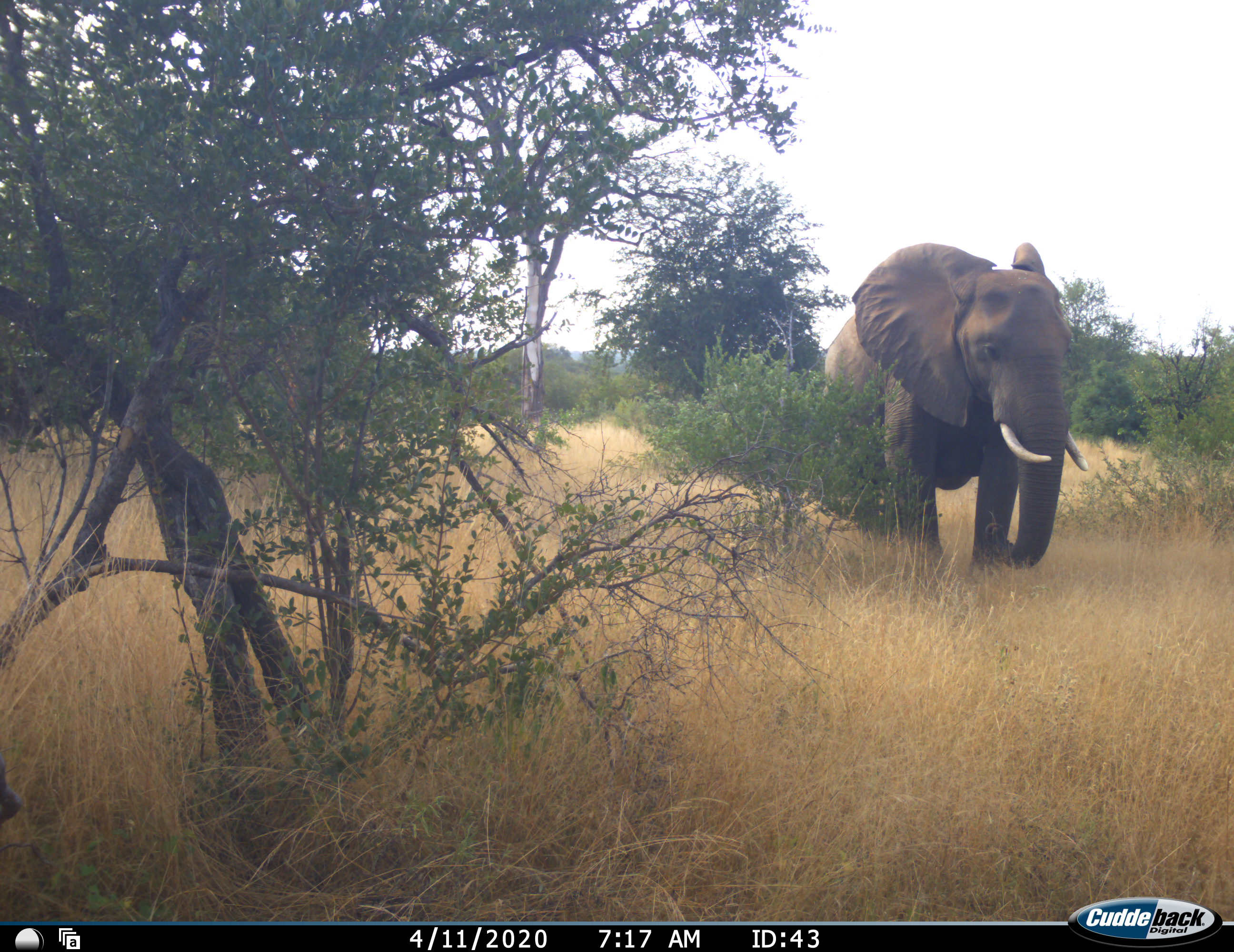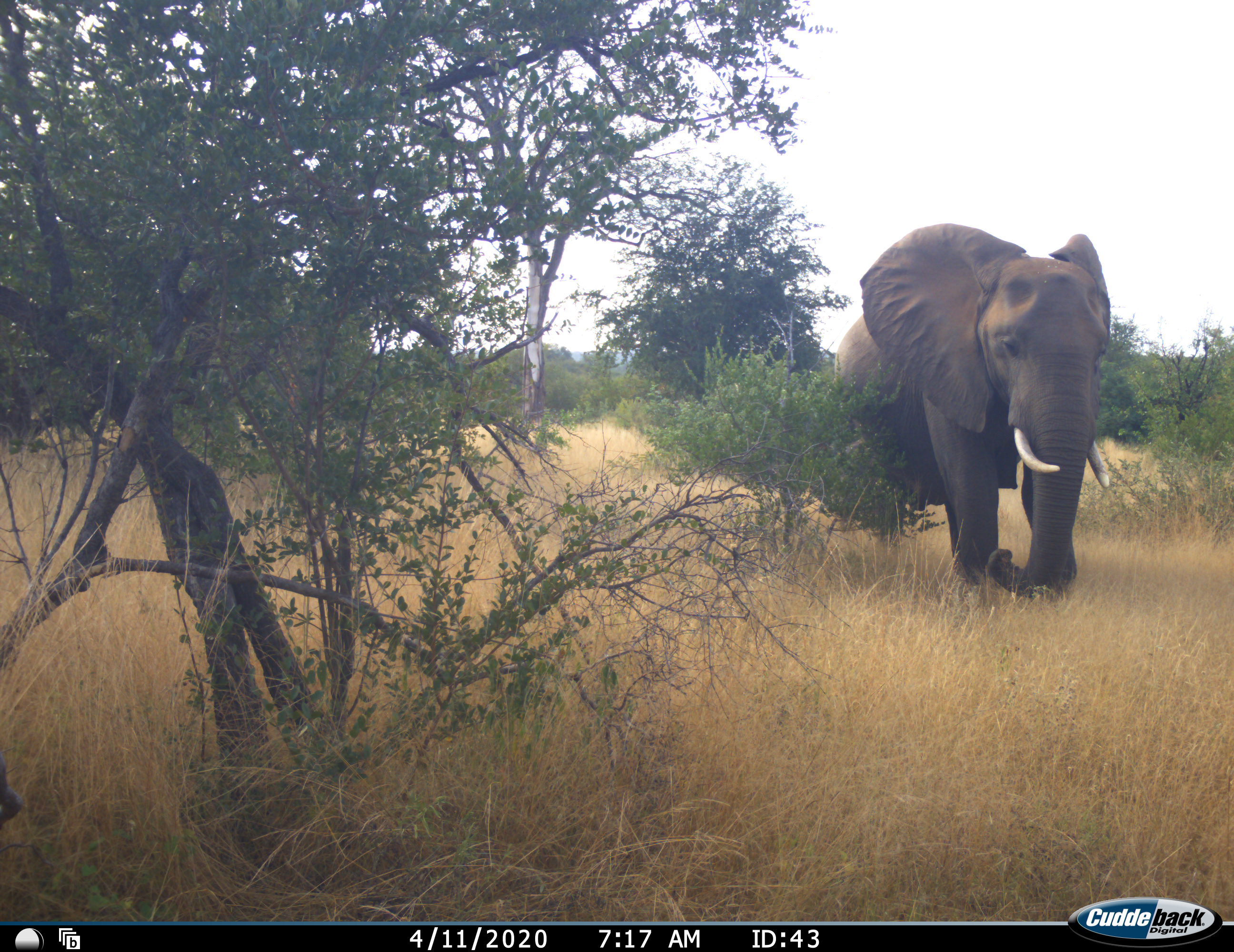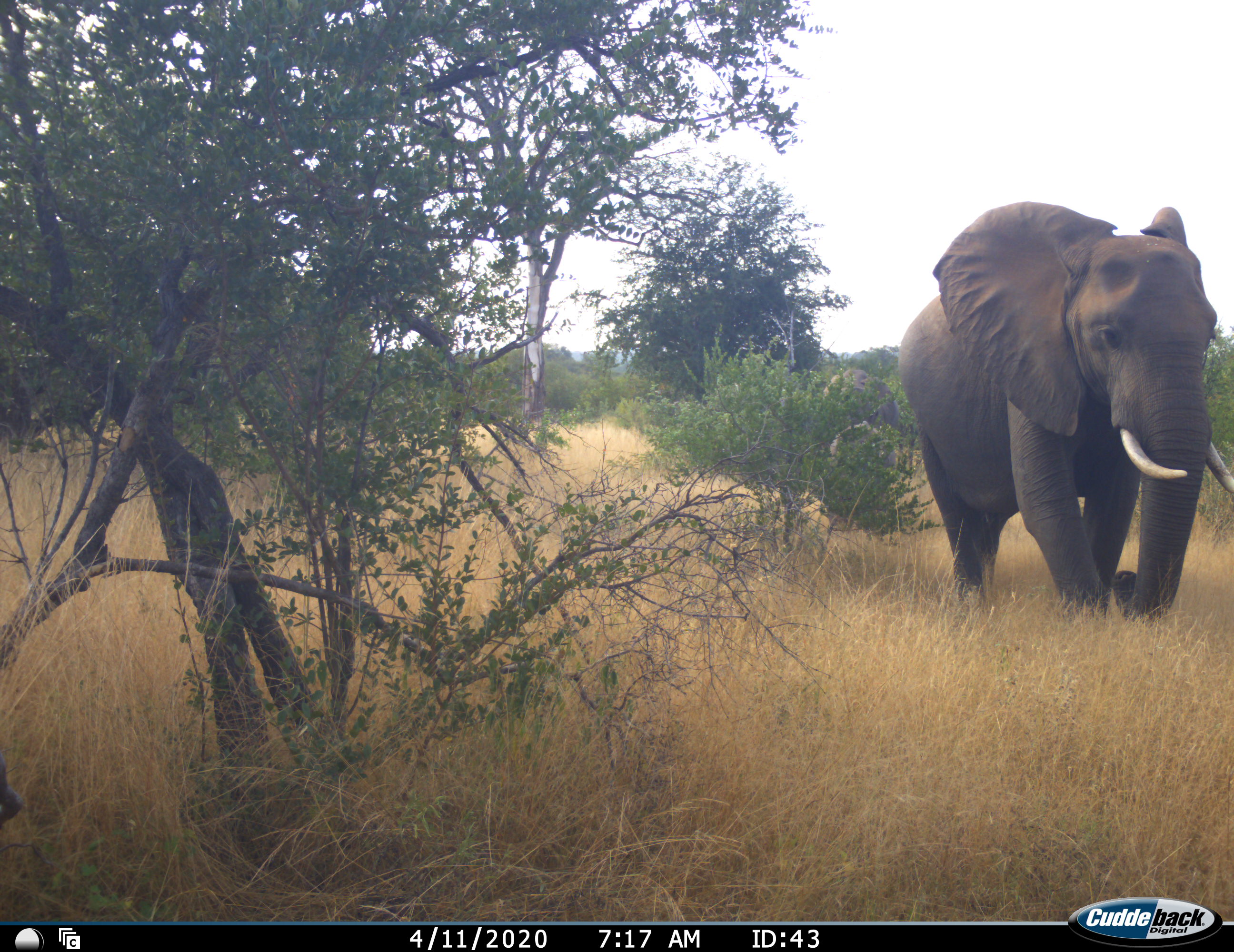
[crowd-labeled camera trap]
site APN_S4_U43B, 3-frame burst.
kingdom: Animalia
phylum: Chordata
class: Mammalia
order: Proboscidea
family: Elephantidae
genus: Loxodonta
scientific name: Loxodonta africana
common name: african bush elephant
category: elephant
Elephant (african bush elephant) (Loxodonta africana), count 1. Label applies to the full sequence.